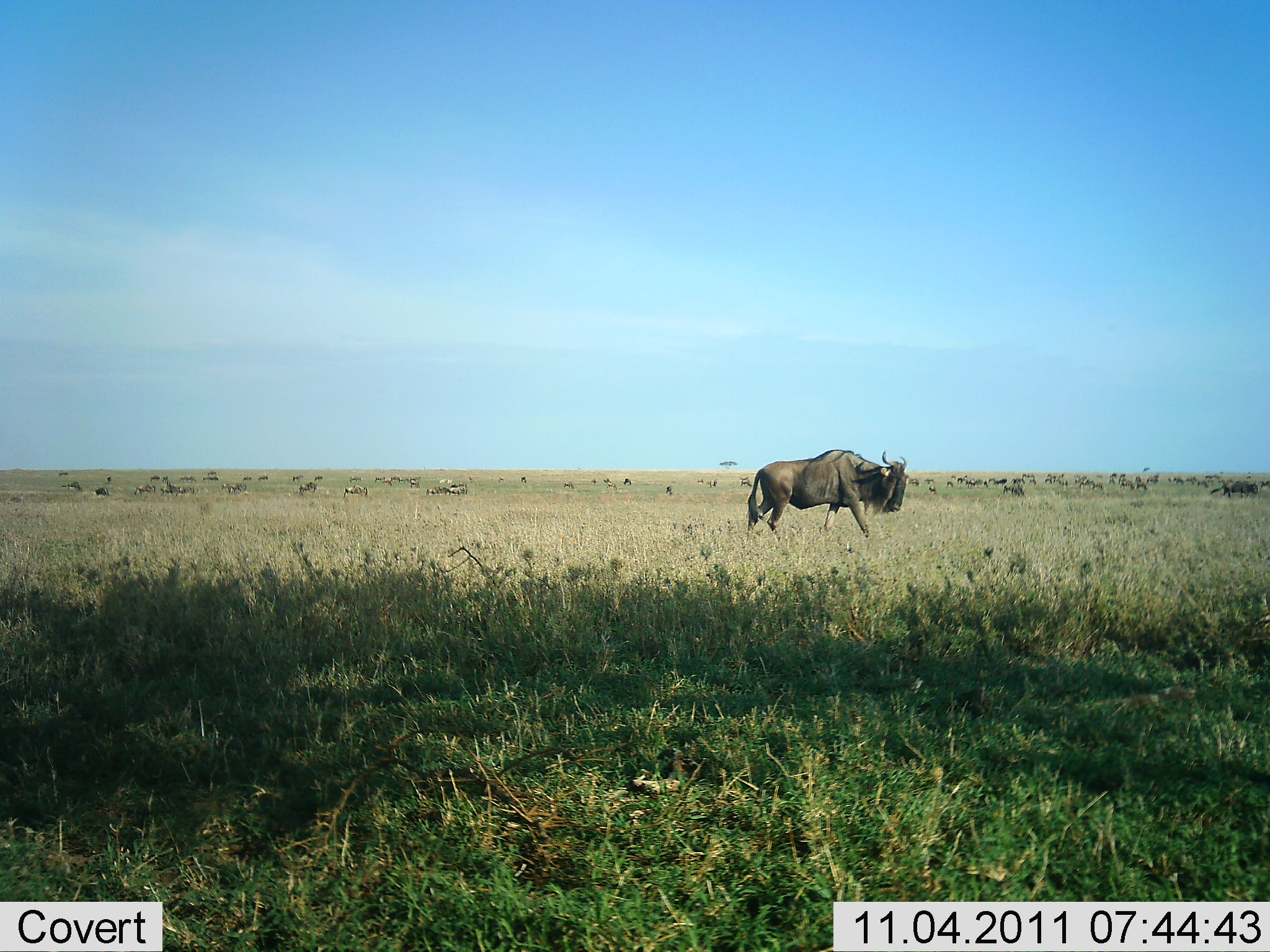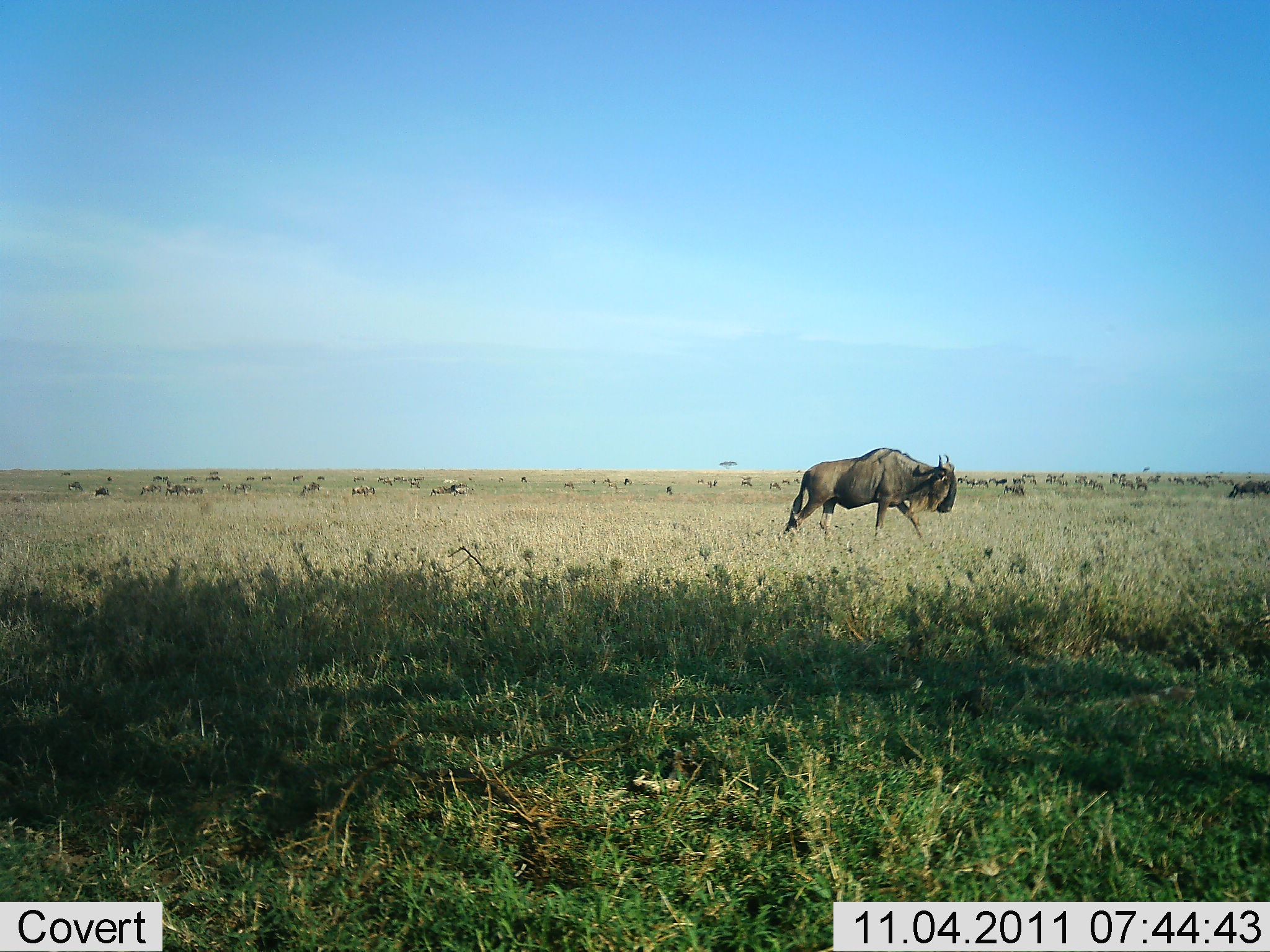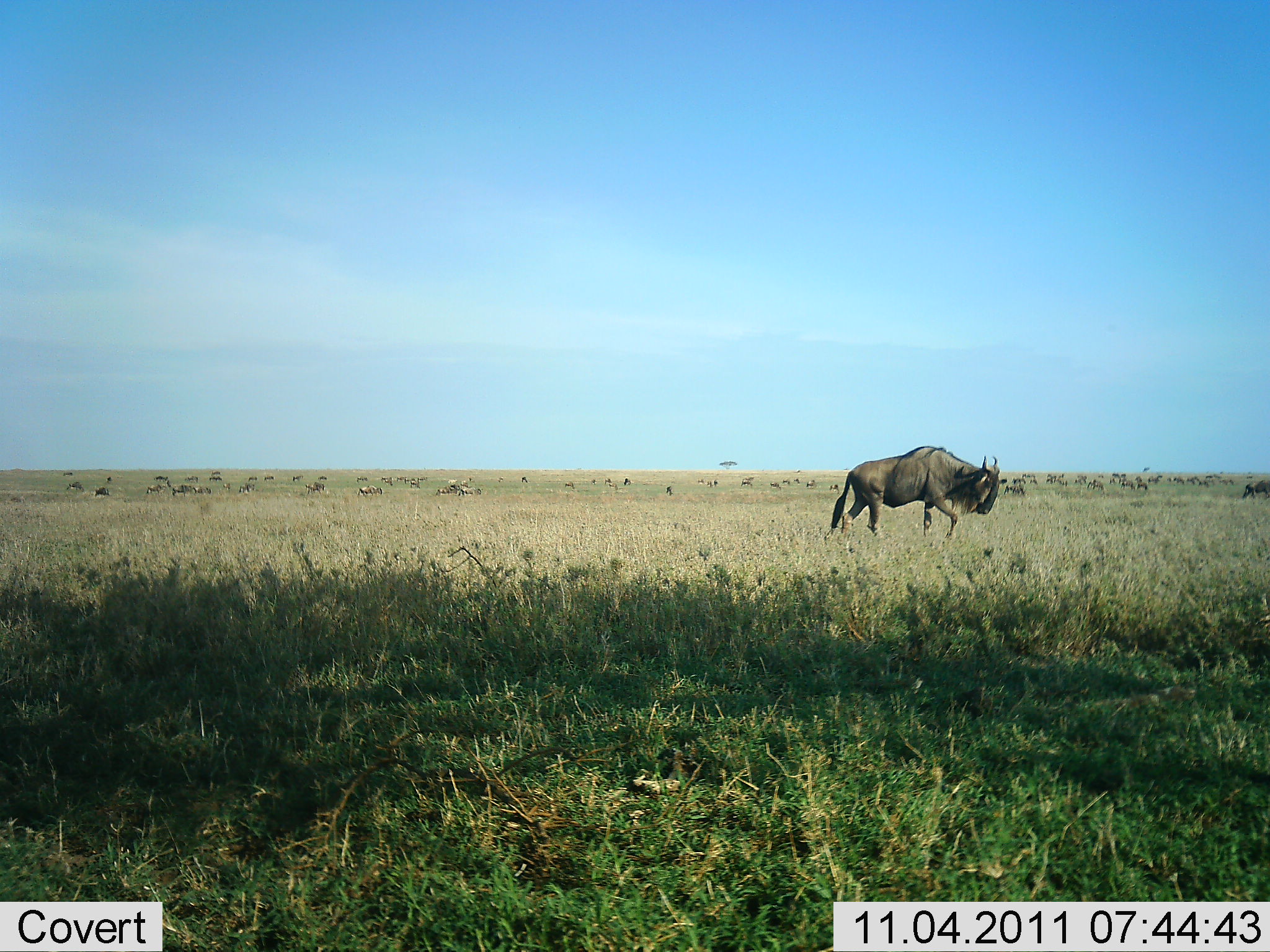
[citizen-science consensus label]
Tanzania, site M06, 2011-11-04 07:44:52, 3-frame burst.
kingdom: Animalia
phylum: Chordata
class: Mammalia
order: Artiodactyla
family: Bovidae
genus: Connochaetes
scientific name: Connochaetes taurinus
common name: blue wildebeest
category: wildebeest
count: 11-50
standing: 20%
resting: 0%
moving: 100%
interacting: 0%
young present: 0%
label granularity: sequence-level